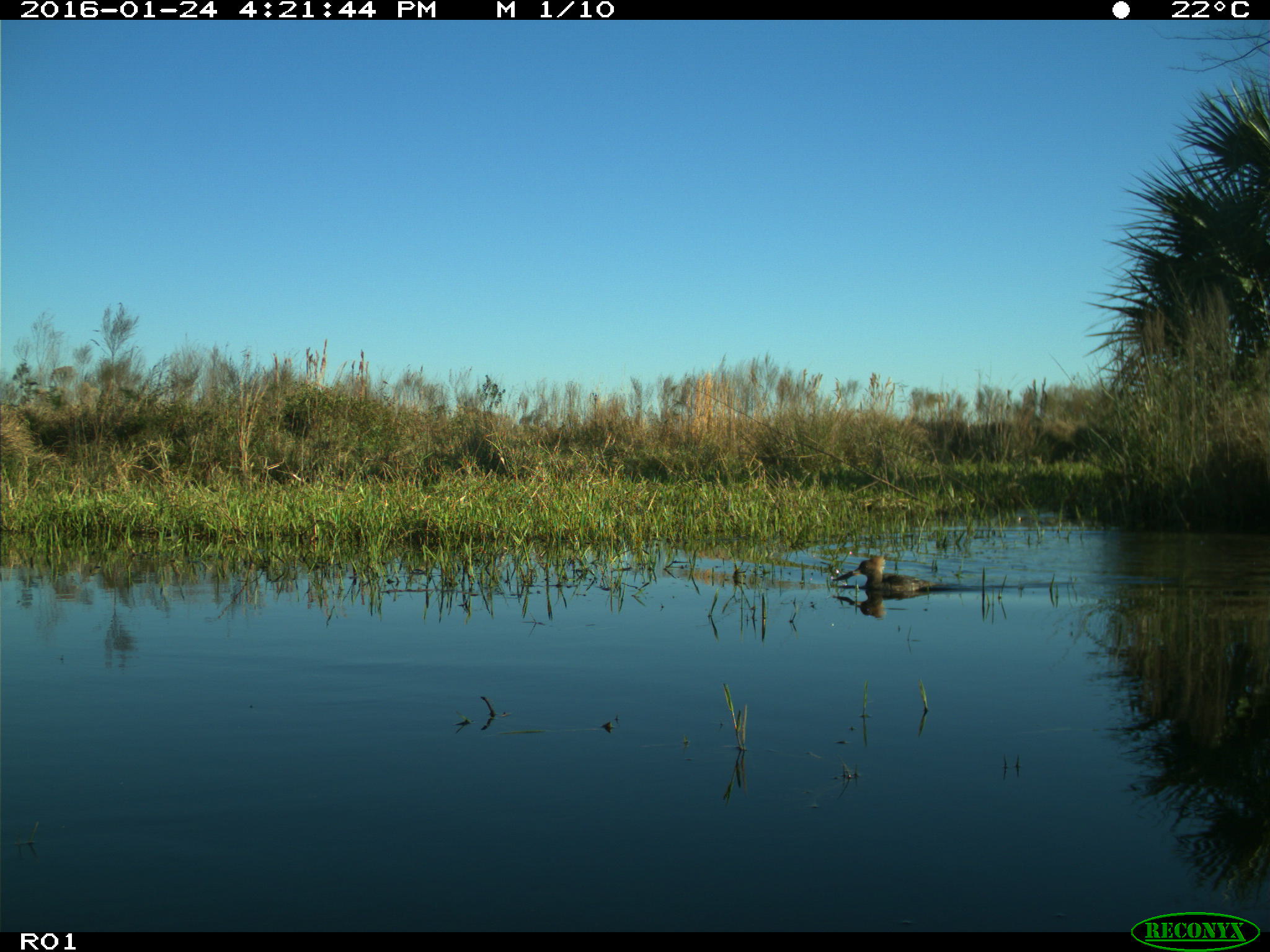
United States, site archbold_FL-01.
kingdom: Animalia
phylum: Chordata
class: Aves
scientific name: Aves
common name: birds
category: unidentified bird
Unidentified bird (birds) (Aves).